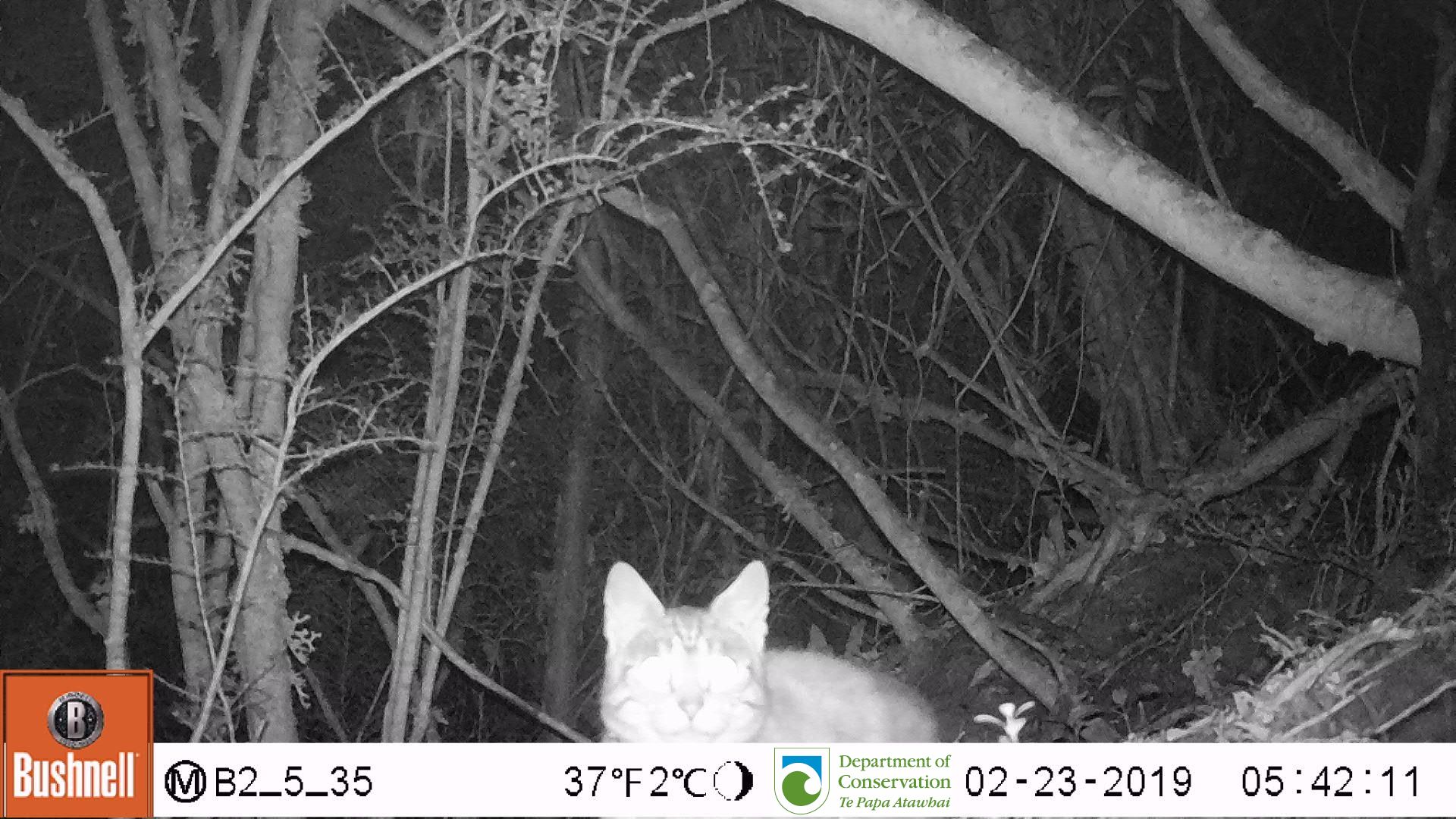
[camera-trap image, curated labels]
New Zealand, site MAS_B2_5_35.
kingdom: Animalia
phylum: Chordata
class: Mammalia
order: Carnivora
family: Felidae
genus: Felis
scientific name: Felis catus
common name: domestic cat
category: cat